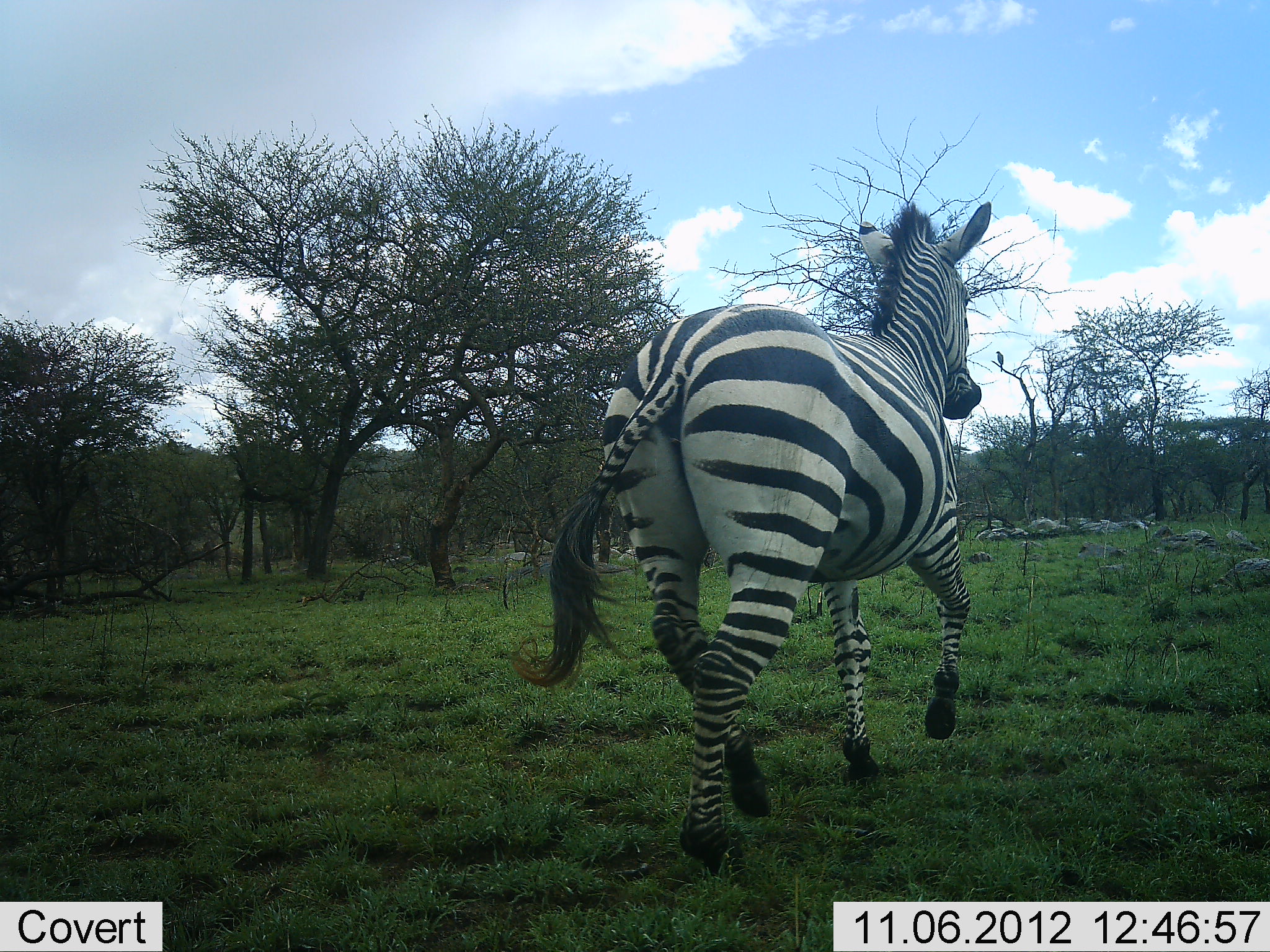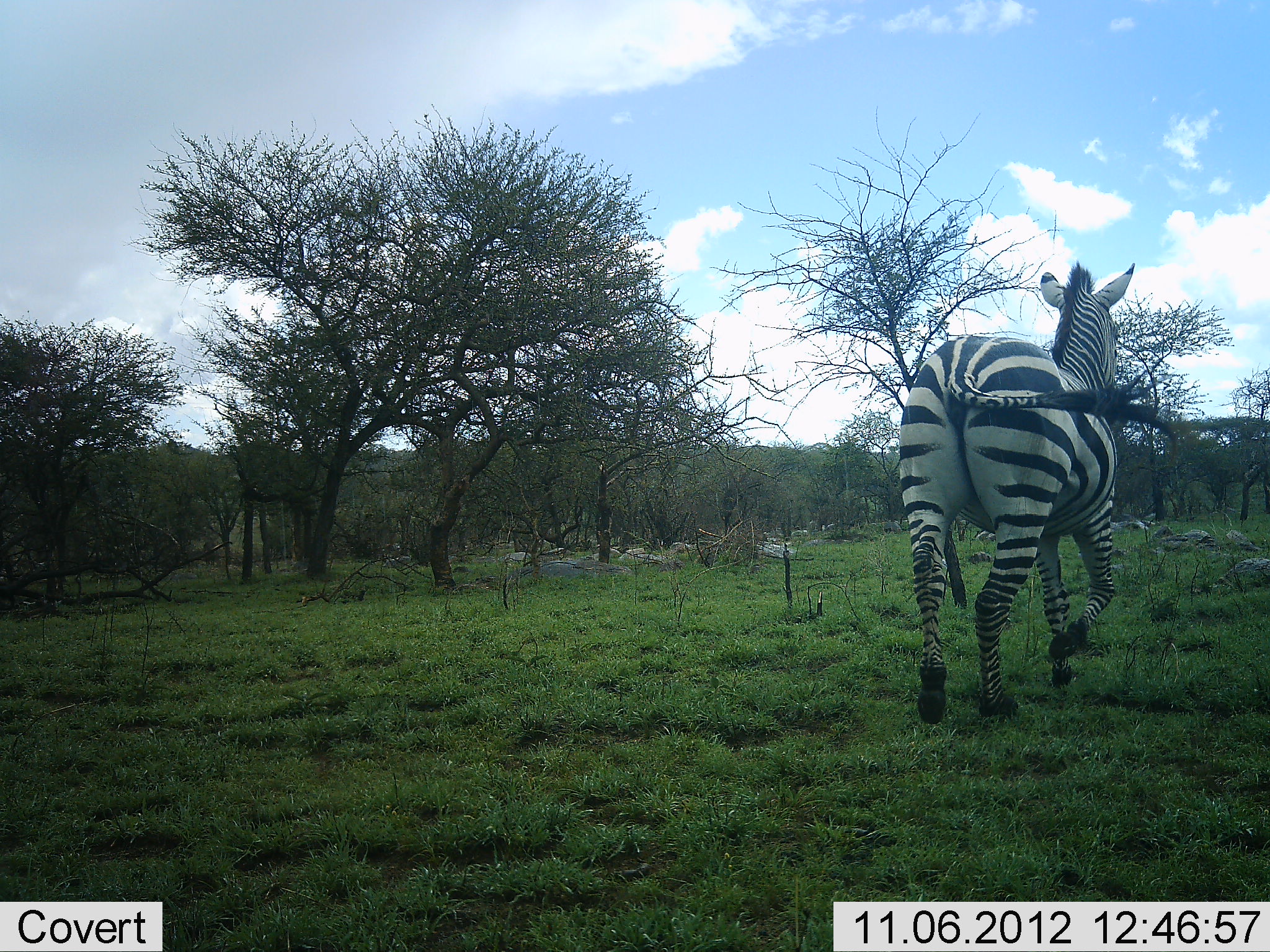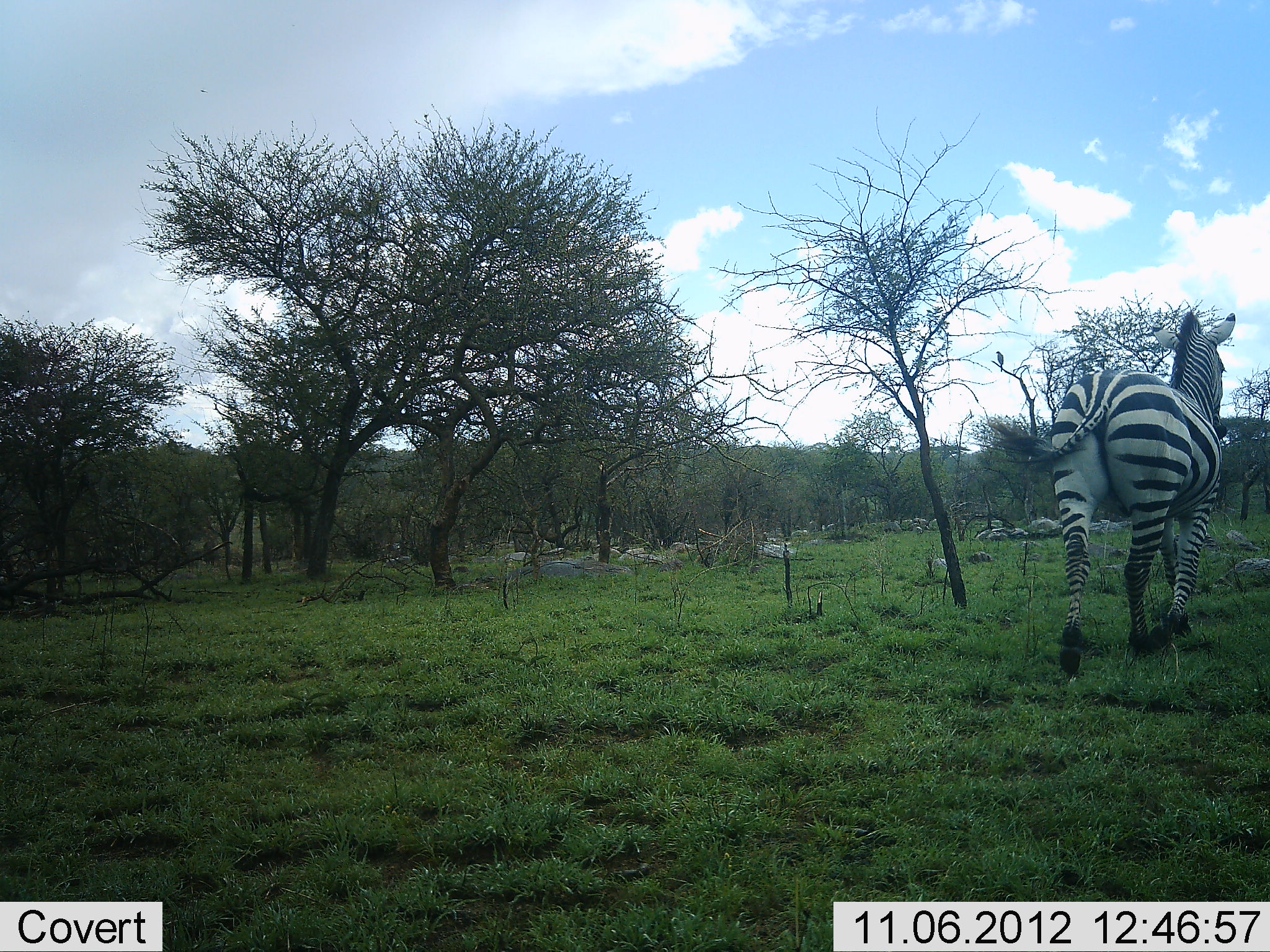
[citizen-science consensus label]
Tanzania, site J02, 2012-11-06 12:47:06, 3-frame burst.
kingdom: Animalia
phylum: Chordata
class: Mammalia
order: Perissodactyla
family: Equidae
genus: Equus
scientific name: Equus quagga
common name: plains zebra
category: zebra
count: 1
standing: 10%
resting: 0%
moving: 90%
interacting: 0%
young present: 0%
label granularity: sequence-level